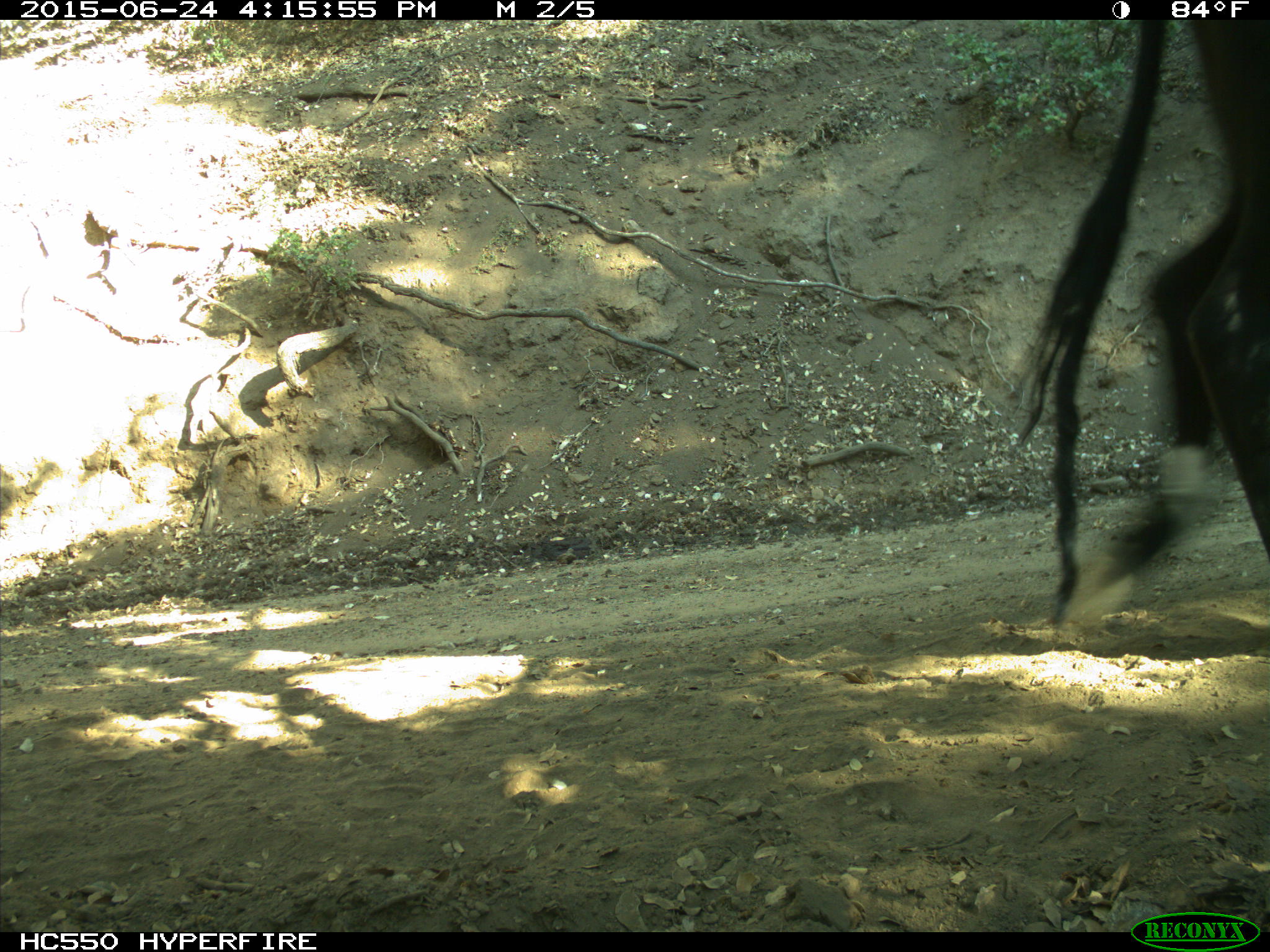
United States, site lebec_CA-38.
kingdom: Animalia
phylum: Chordata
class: Mammalia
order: Artiodactyla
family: Bovidae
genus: Bos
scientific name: Bos taurus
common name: domestic cow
Bos taurus (domestic cow).